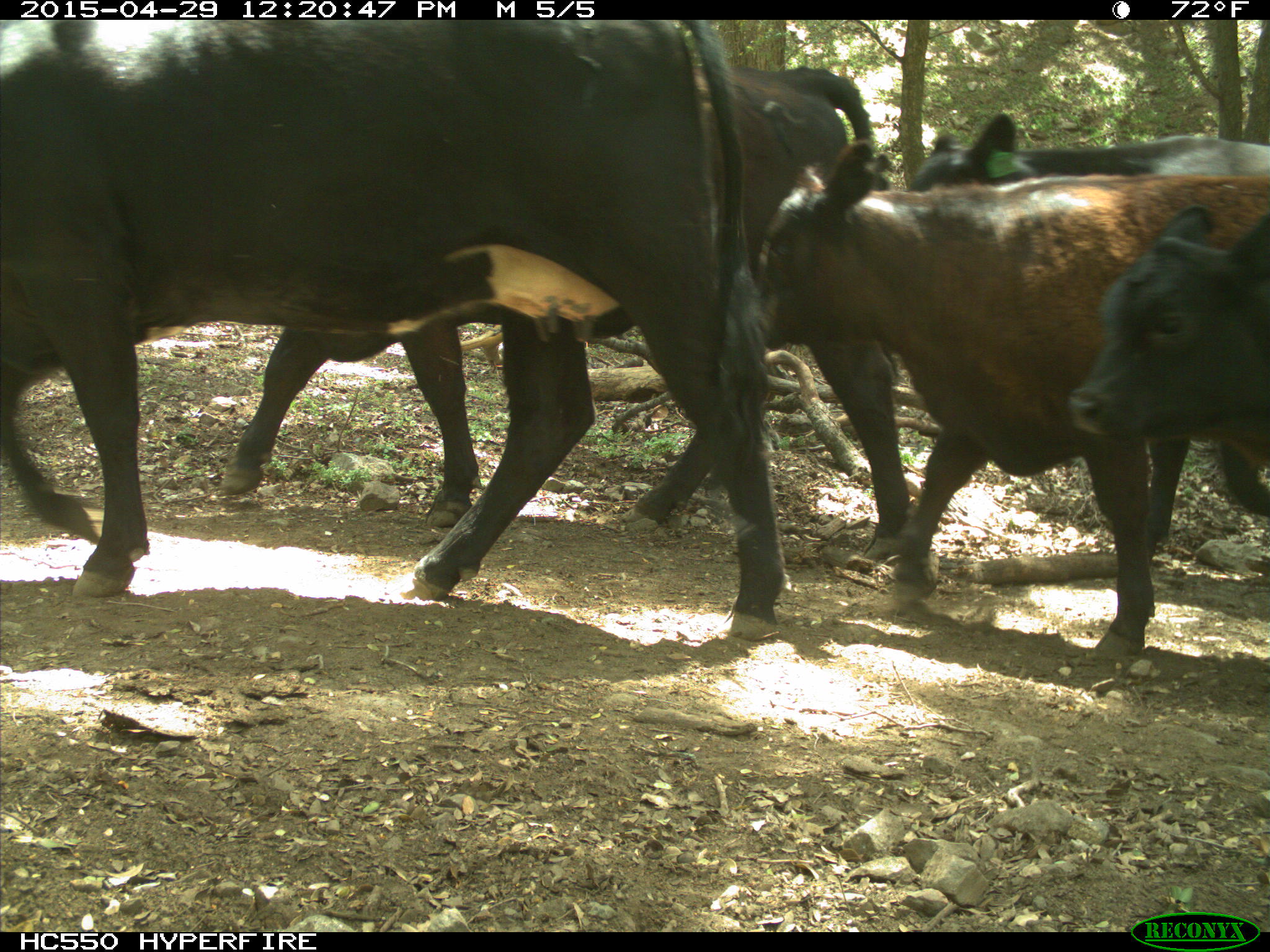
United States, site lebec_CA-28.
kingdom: Animalia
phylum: Chordata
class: Mammalia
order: Artiodactyla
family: Bovidae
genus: Bos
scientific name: Bos taurus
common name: domestic cow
Bos taurus (domestic cow).